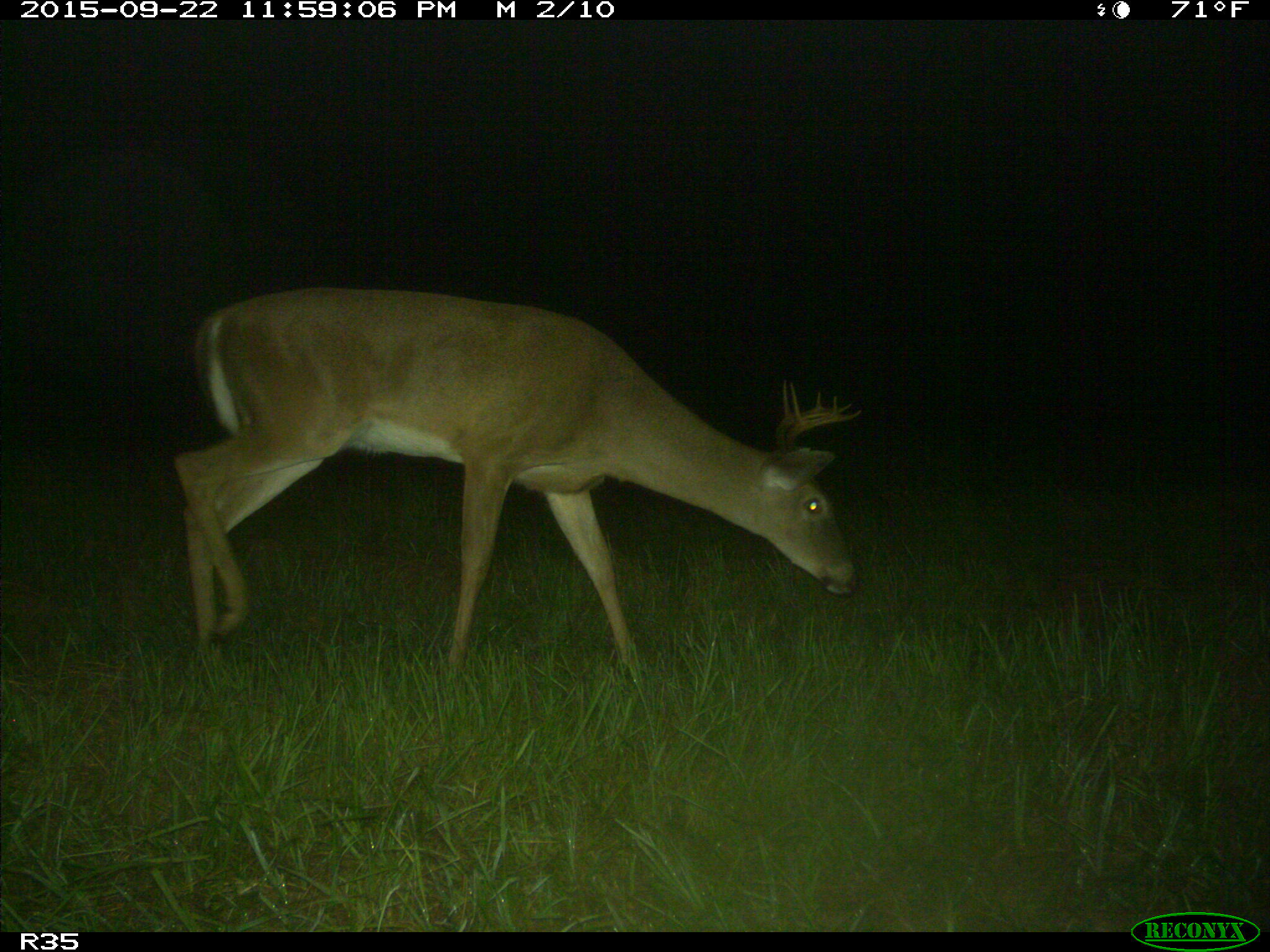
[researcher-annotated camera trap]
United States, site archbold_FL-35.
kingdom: Animalia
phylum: Chordata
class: Mammalia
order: Artiodactyla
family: Cervidae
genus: Odocoileus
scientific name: Odocoileus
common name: deer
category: unidentified deer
Unidentified deer (deer) (Odocoileus).